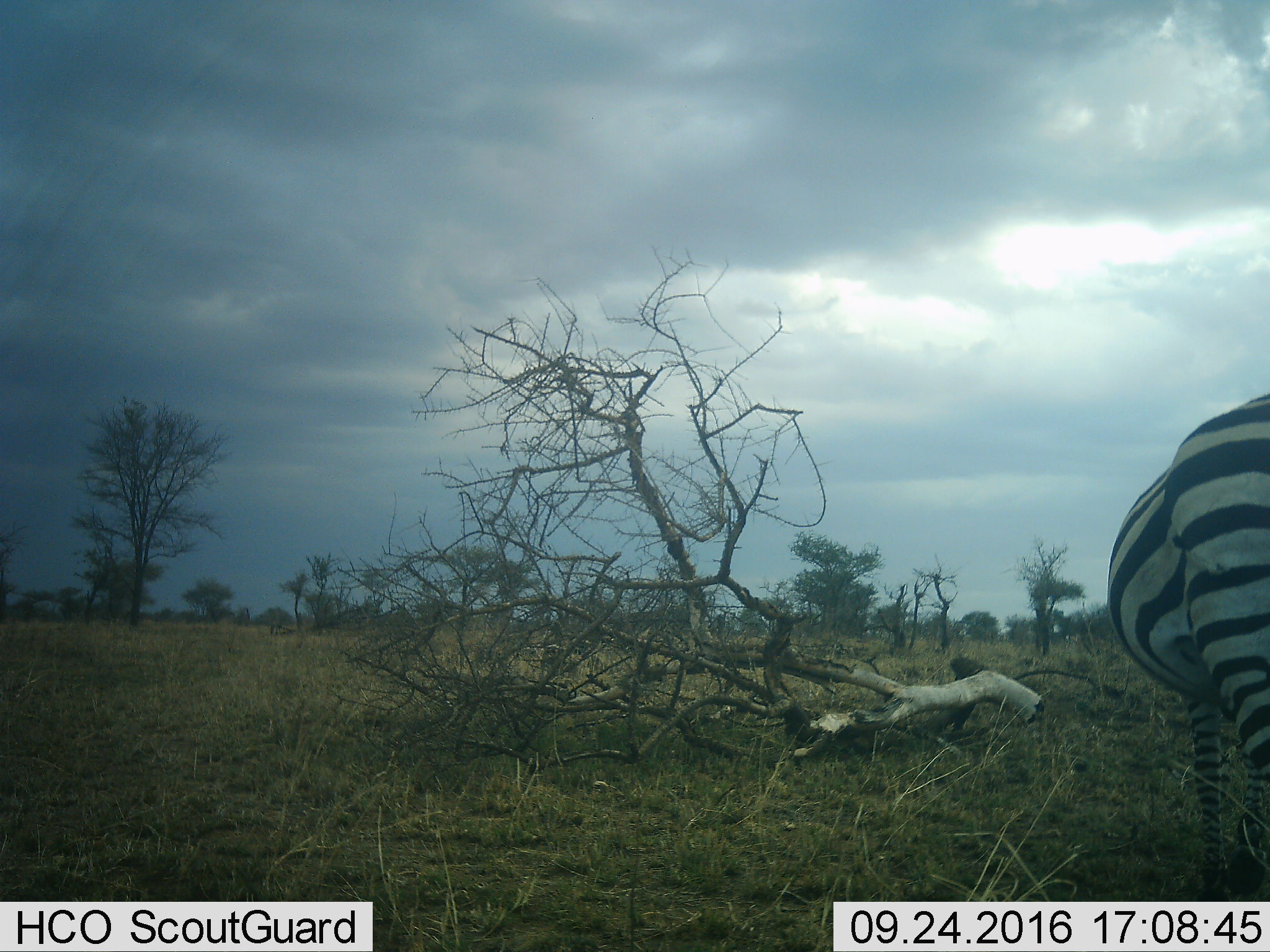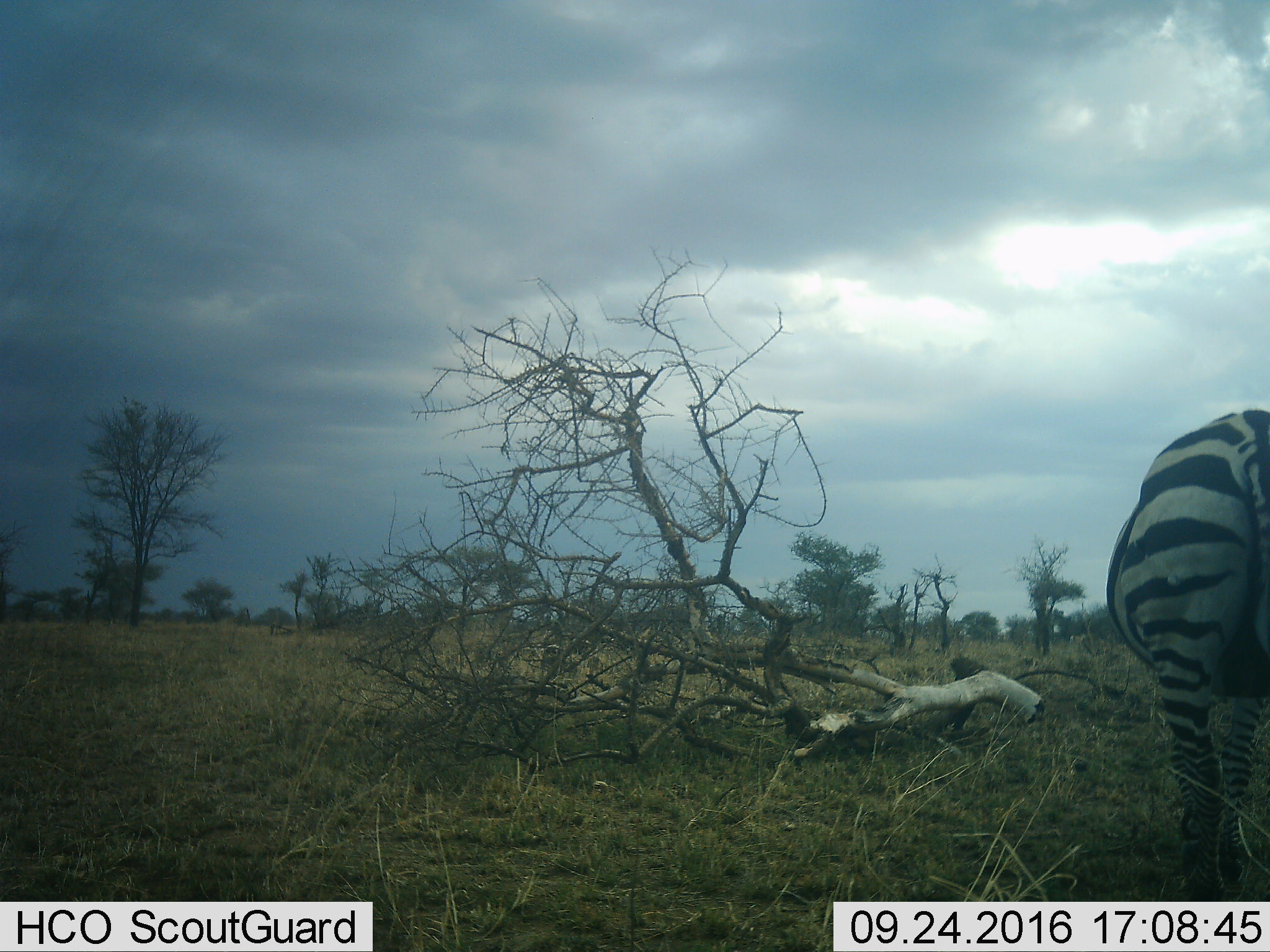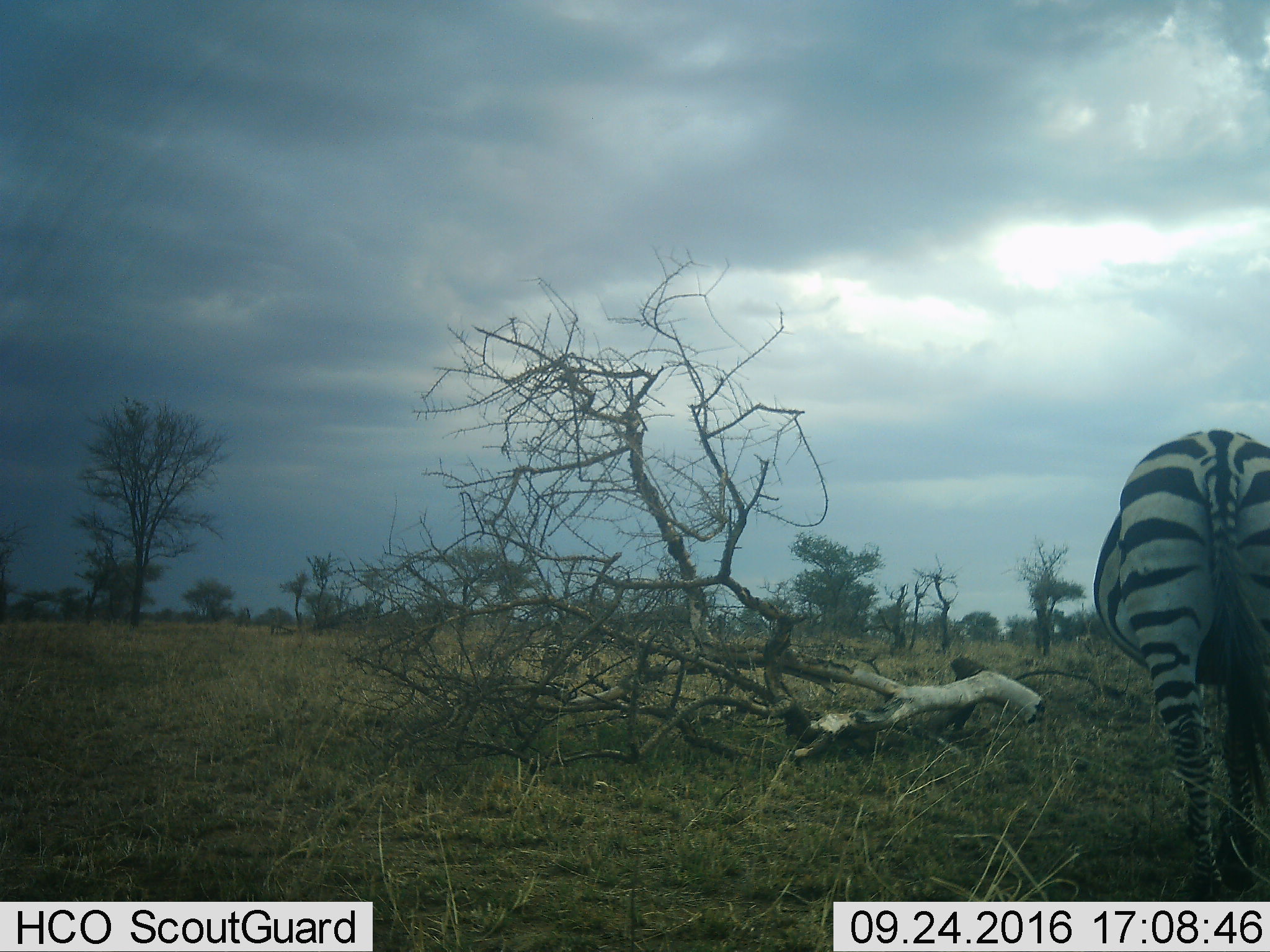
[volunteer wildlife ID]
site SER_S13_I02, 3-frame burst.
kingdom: Animalia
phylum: Chordata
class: Mammalia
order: Perissodactyla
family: Equidae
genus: Equus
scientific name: Equus quagga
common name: plains zebra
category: zebraplains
Zebraplains (plains zebra) (Equus quagga), count 1. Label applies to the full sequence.